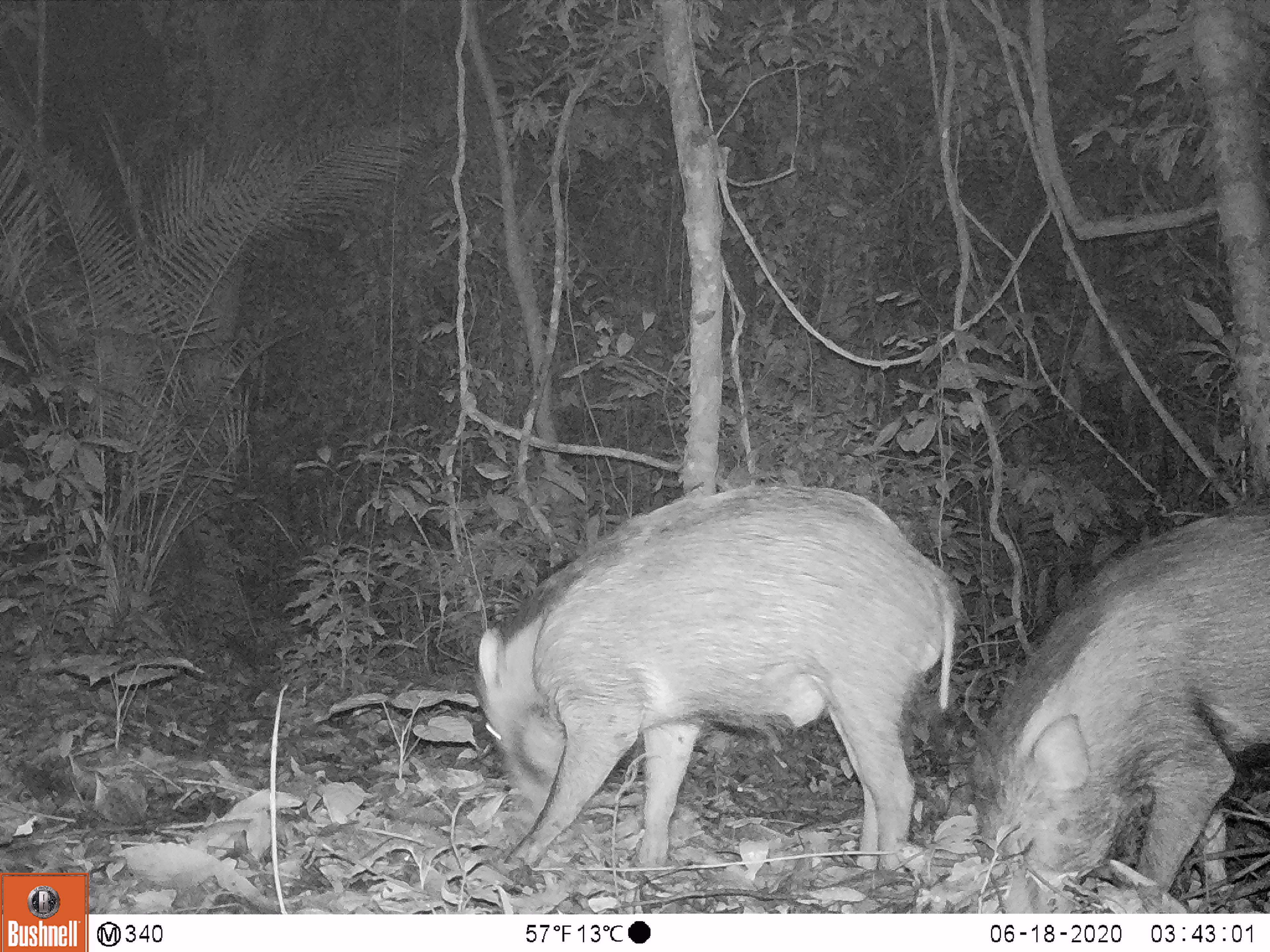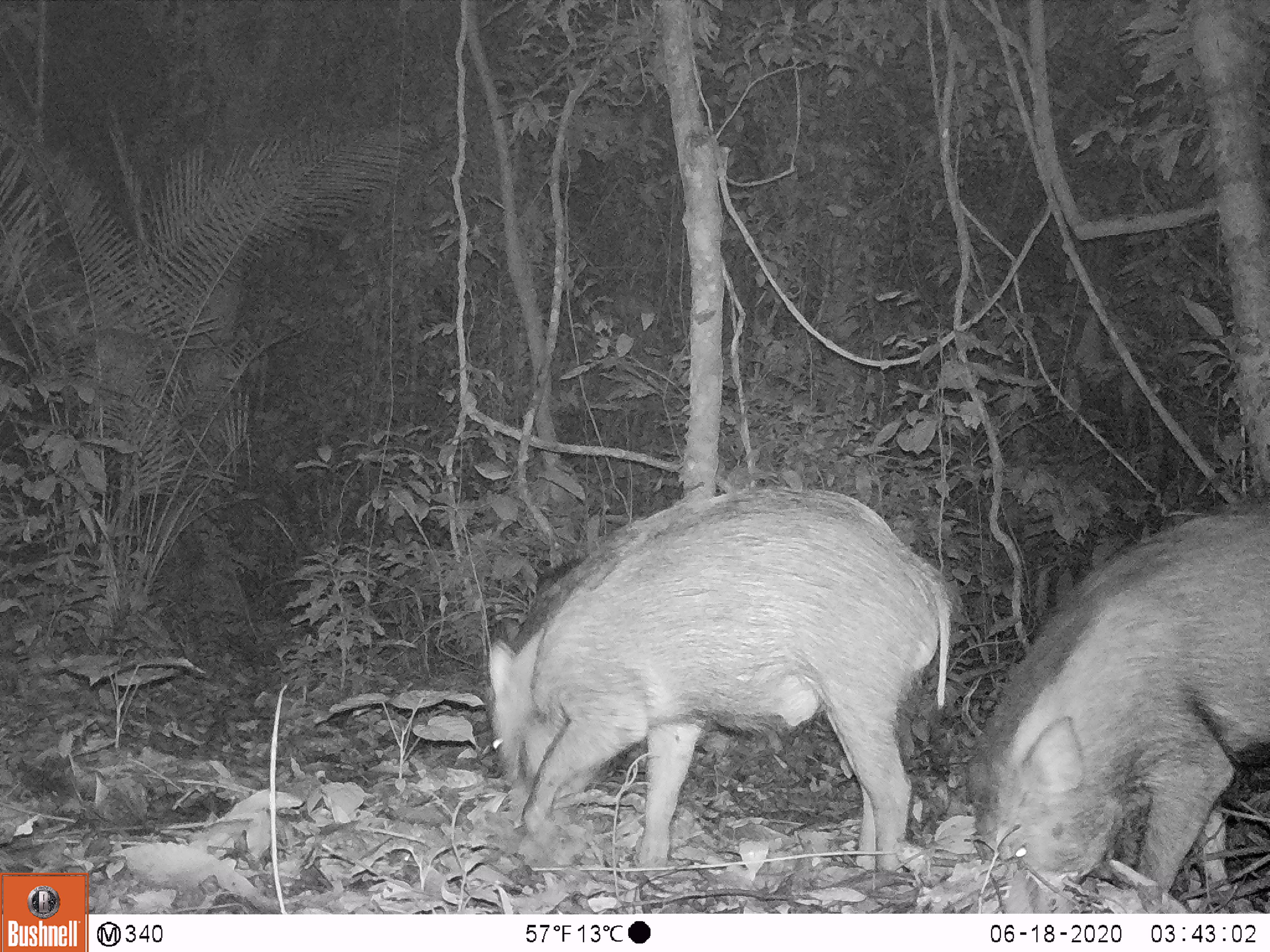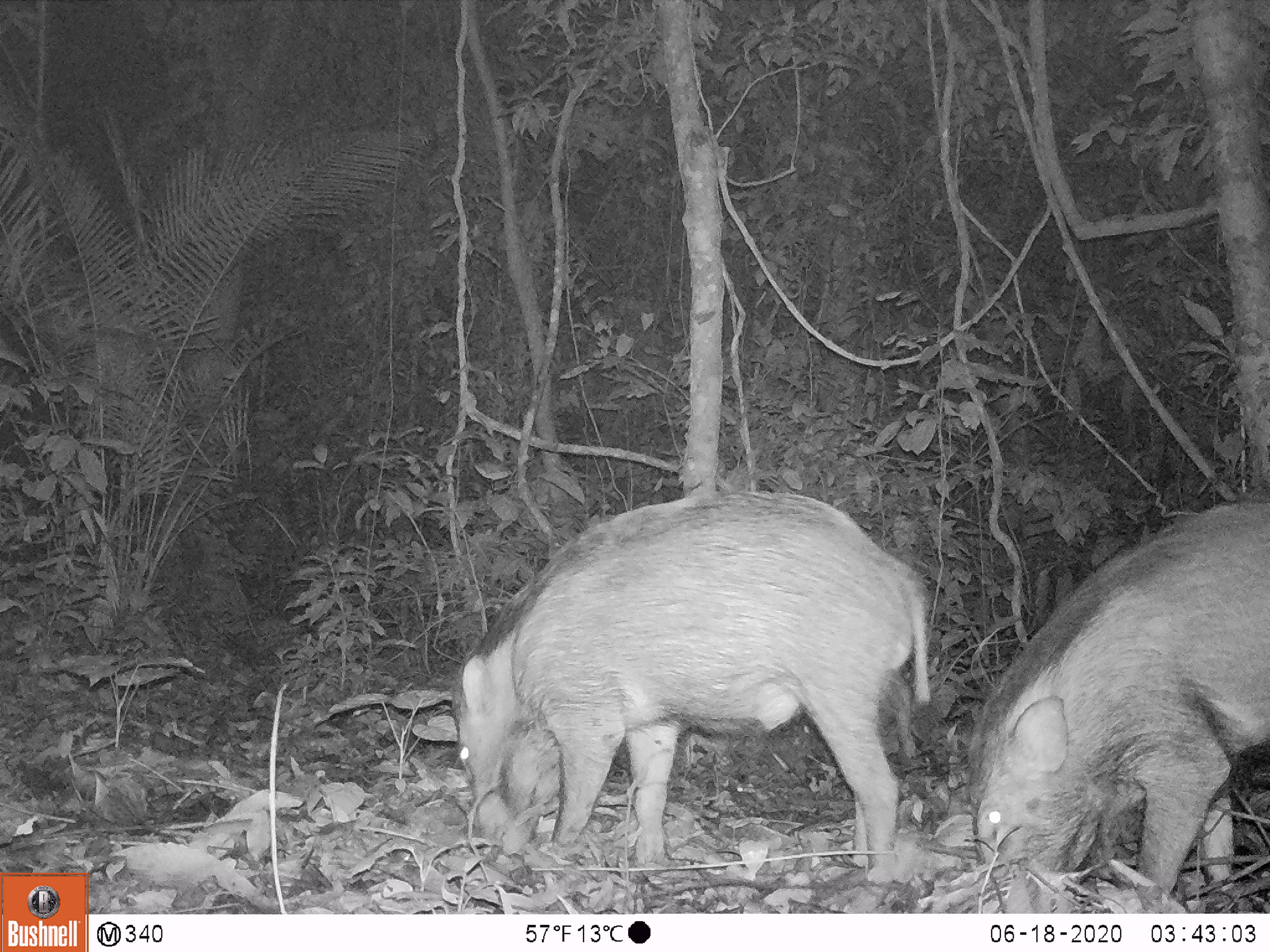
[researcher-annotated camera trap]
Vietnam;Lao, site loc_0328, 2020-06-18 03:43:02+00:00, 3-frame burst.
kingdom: Animalia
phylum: Chordata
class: Mammalia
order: Artiodactyla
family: Suidae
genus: Sus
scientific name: Sus scrofa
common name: eurasian wild pig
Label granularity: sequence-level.